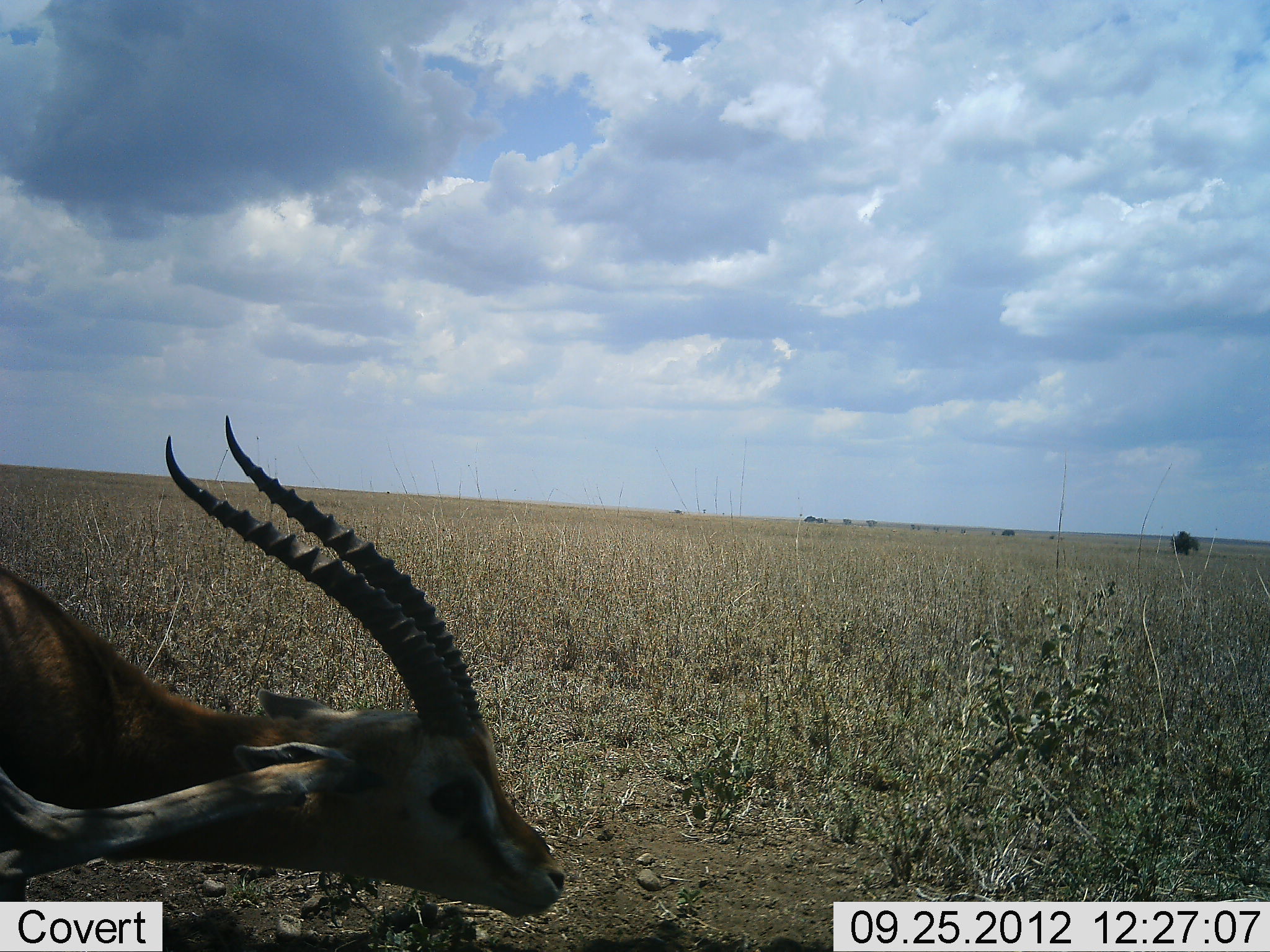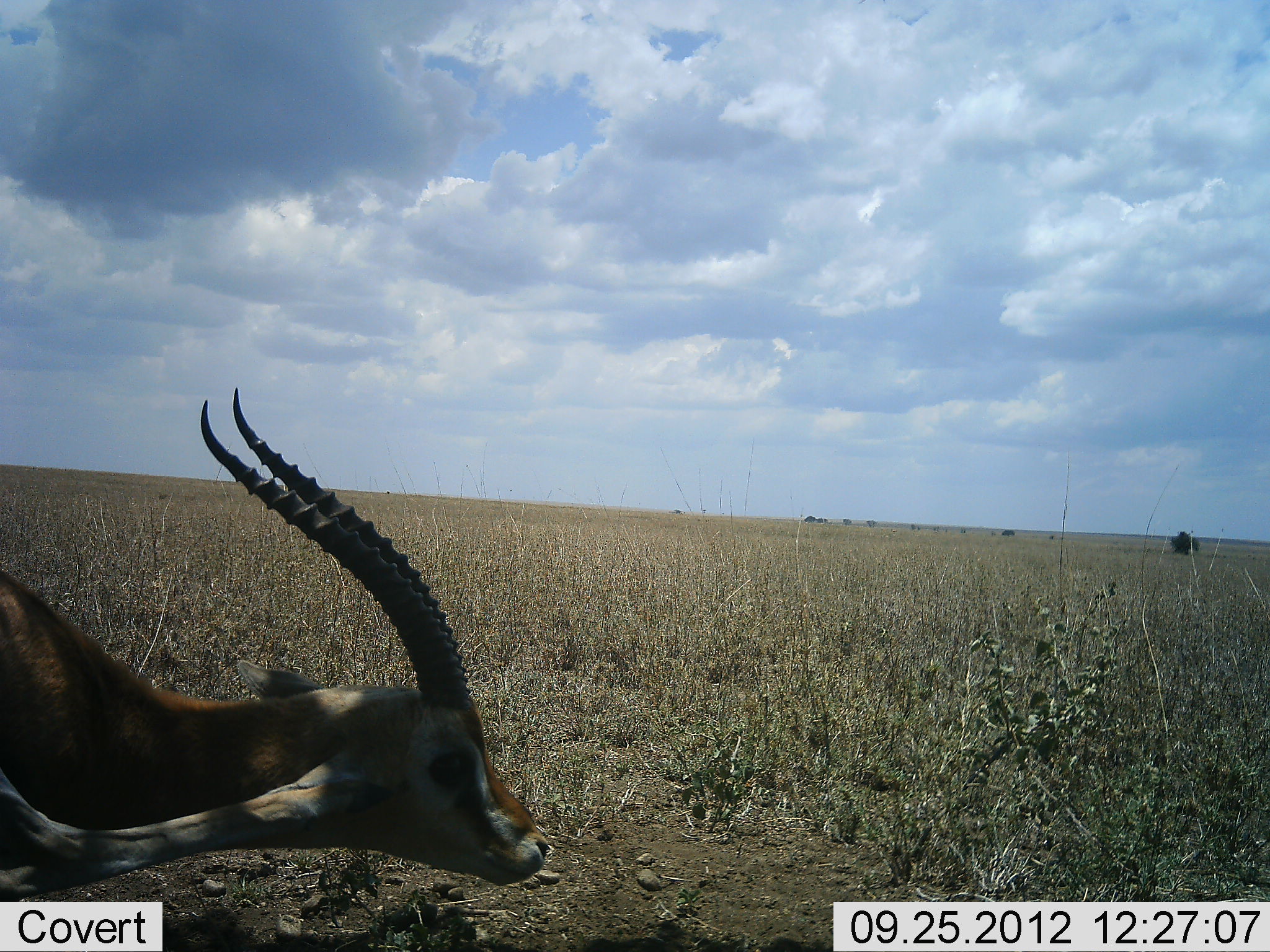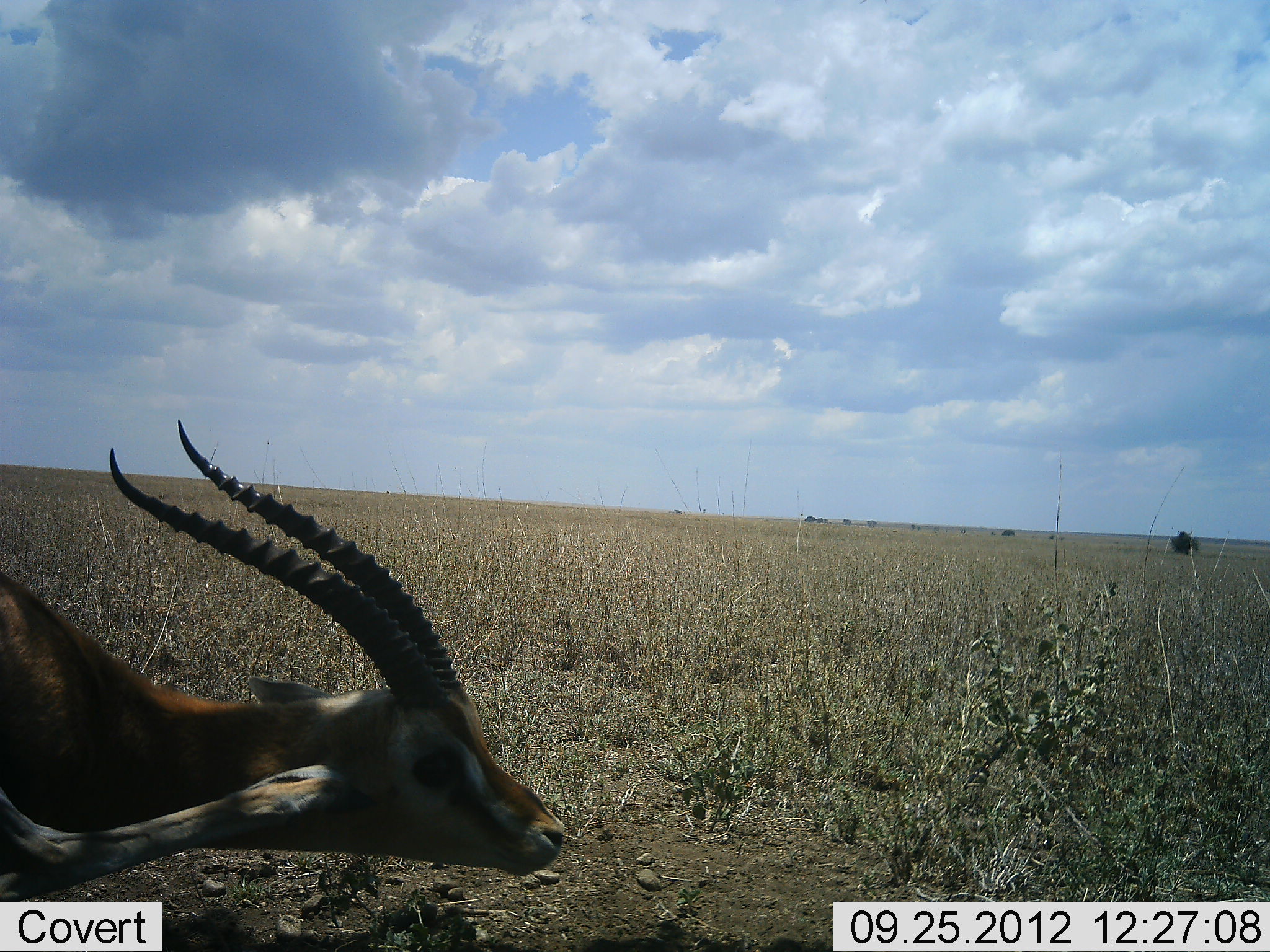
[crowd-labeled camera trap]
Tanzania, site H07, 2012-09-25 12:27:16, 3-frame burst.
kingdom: Animalia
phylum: Chordata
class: Mammalia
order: Artiodactyla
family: Bovidae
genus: Eudorcas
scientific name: Eudorcas thomsonii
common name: thomson's gazelle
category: gazellethomsons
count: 1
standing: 70%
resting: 10%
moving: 20%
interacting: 0%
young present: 0%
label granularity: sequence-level